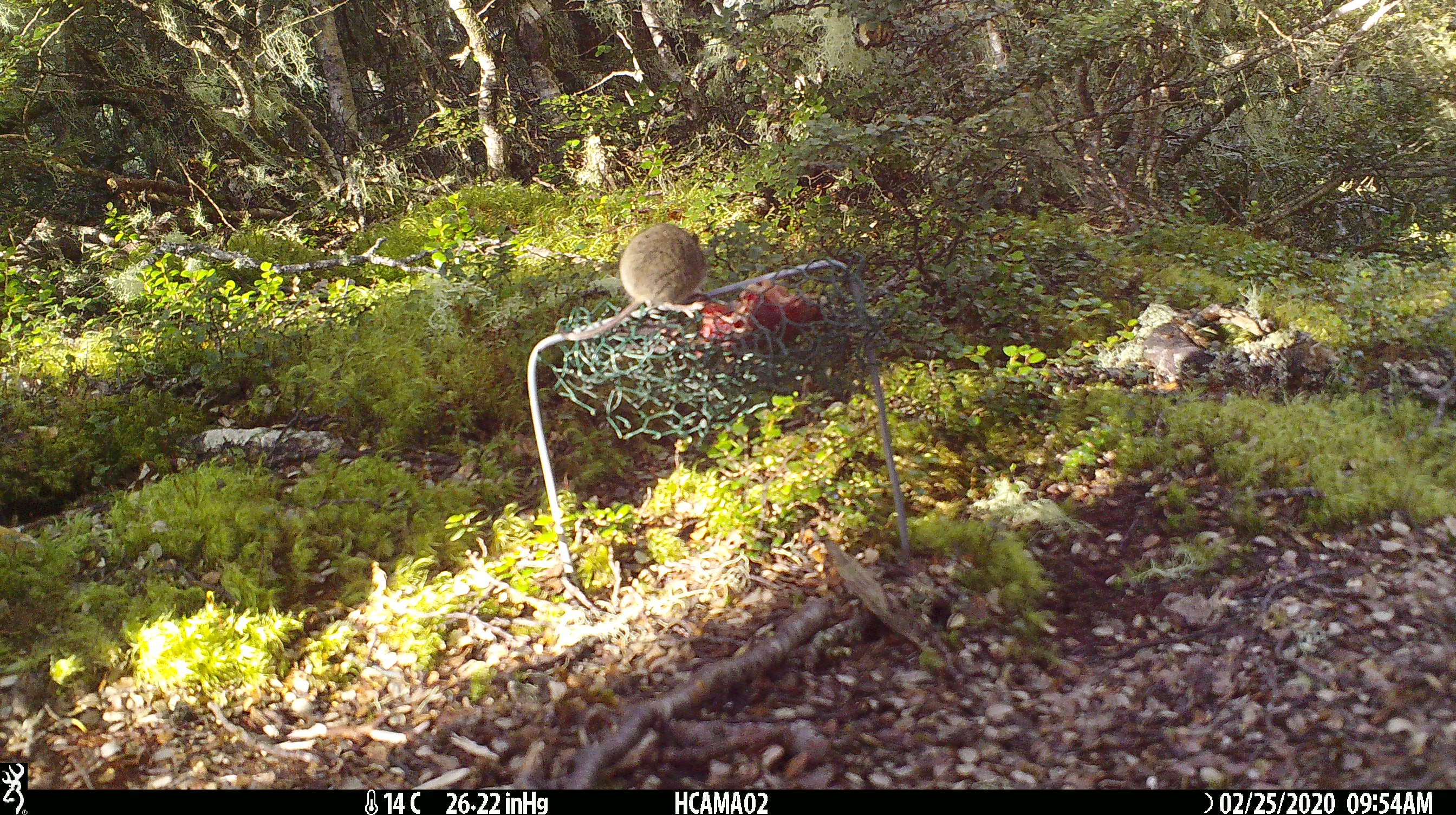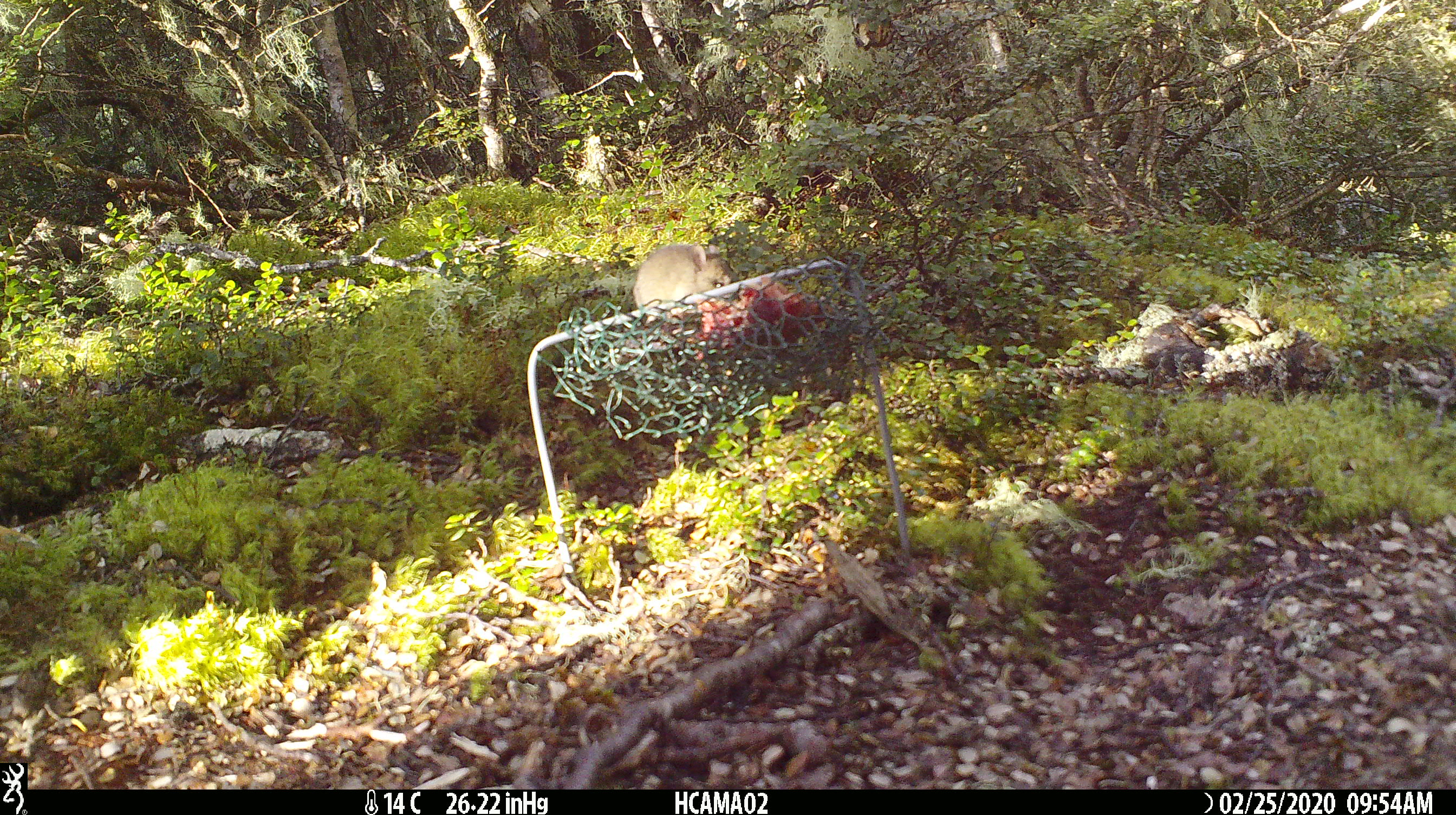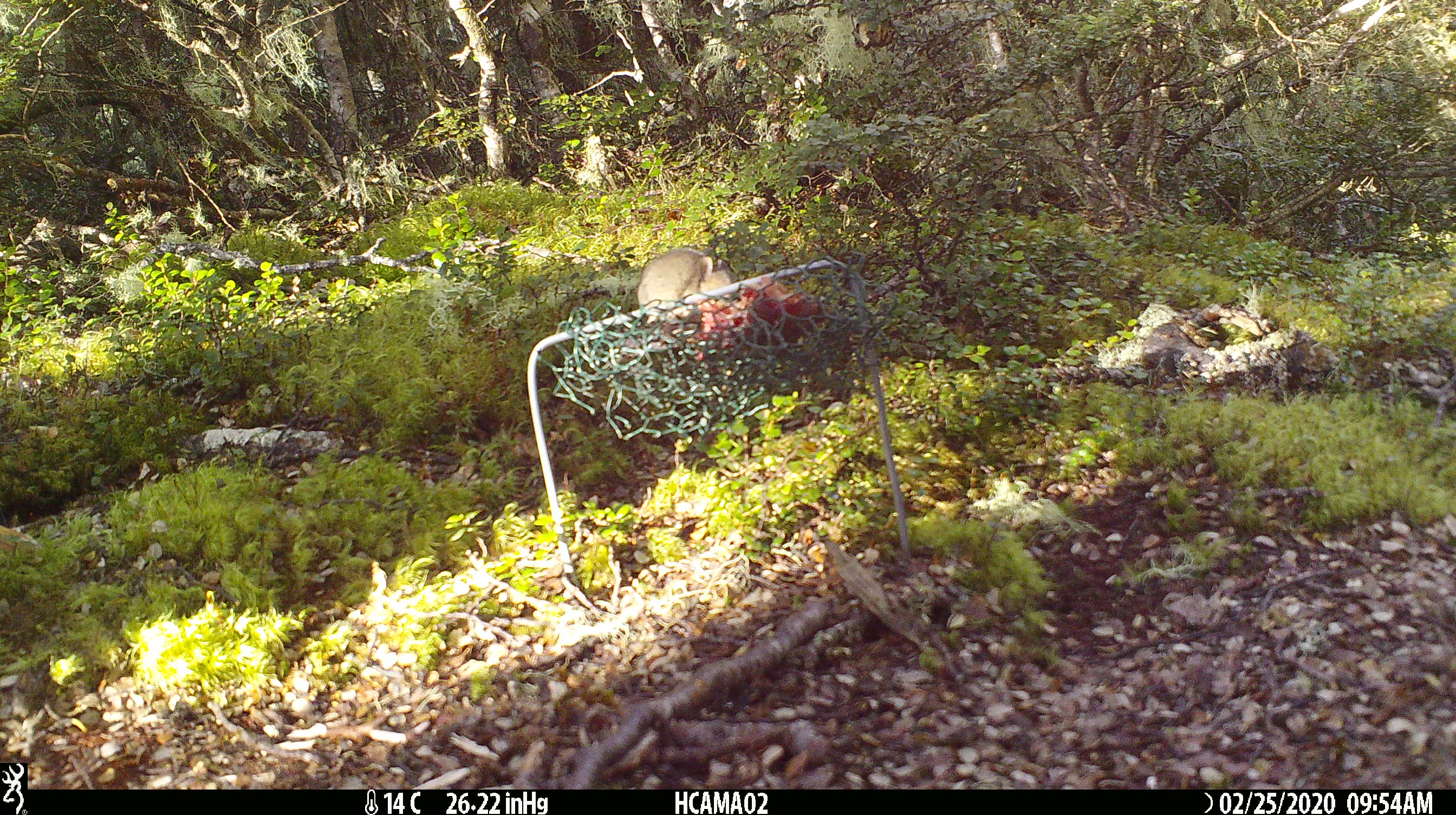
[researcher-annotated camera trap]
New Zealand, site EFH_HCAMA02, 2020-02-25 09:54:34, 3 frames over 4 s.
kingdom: Animalia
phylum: Chordata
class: Mammalia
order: Rodentia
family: Muridae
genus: Mus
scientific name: Mus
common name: mouse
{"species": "mouse (Mus)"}